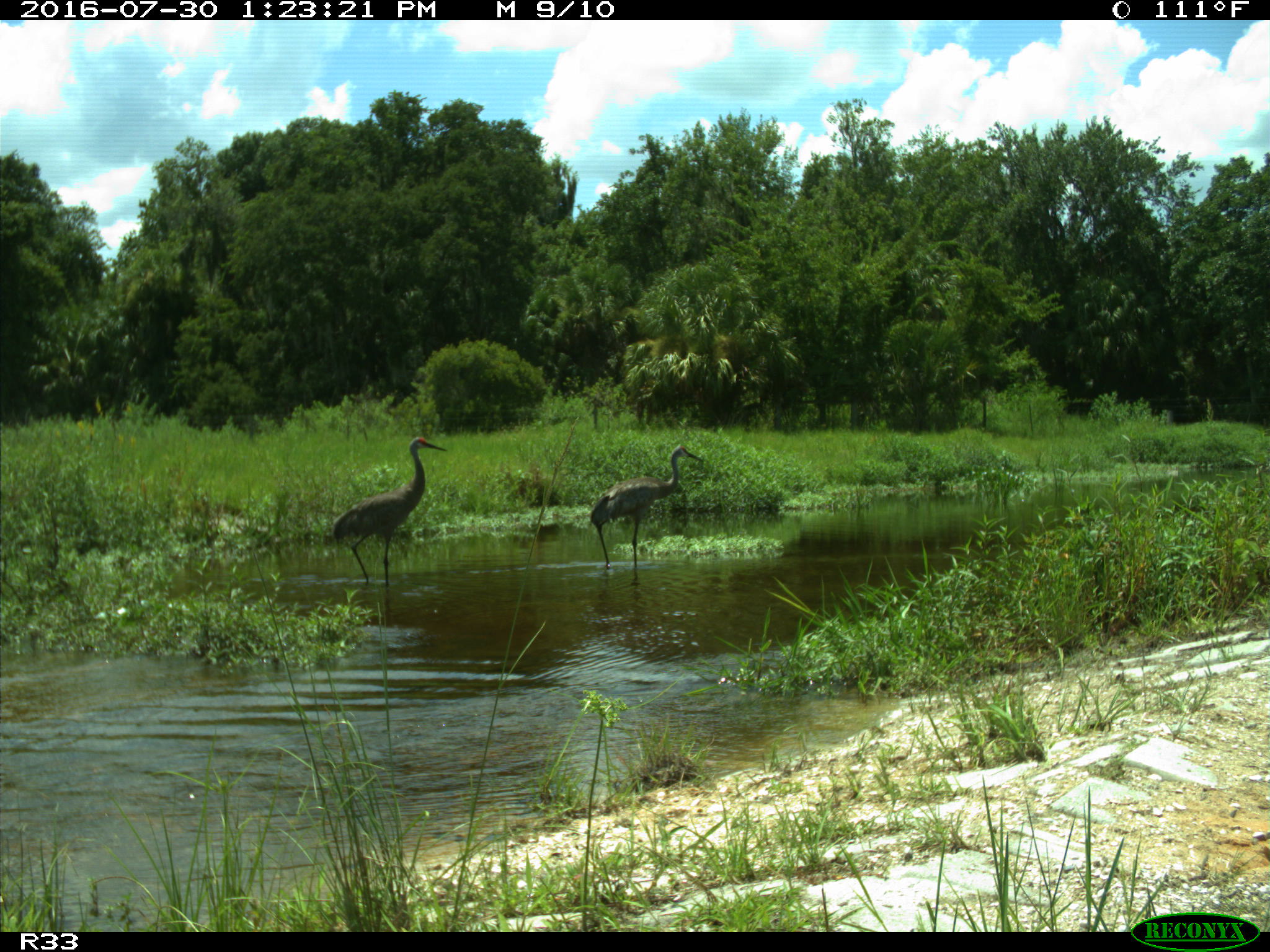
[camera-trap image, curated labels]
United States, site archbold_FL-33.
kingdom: Animalia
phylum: Chordata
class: Aves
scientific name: Aves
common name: birds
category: unidentified bird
Unidentified bird (birds) (Aves).